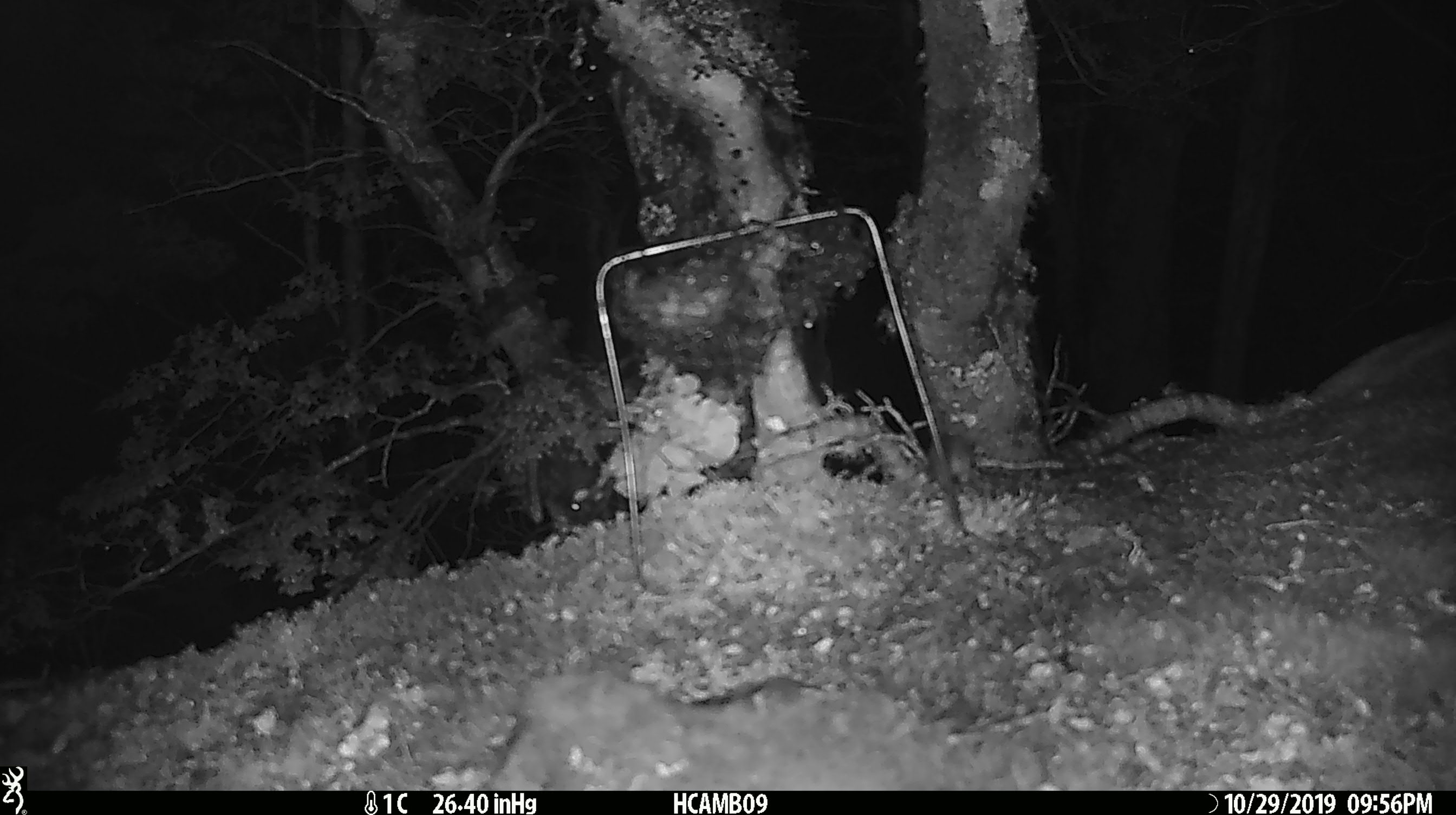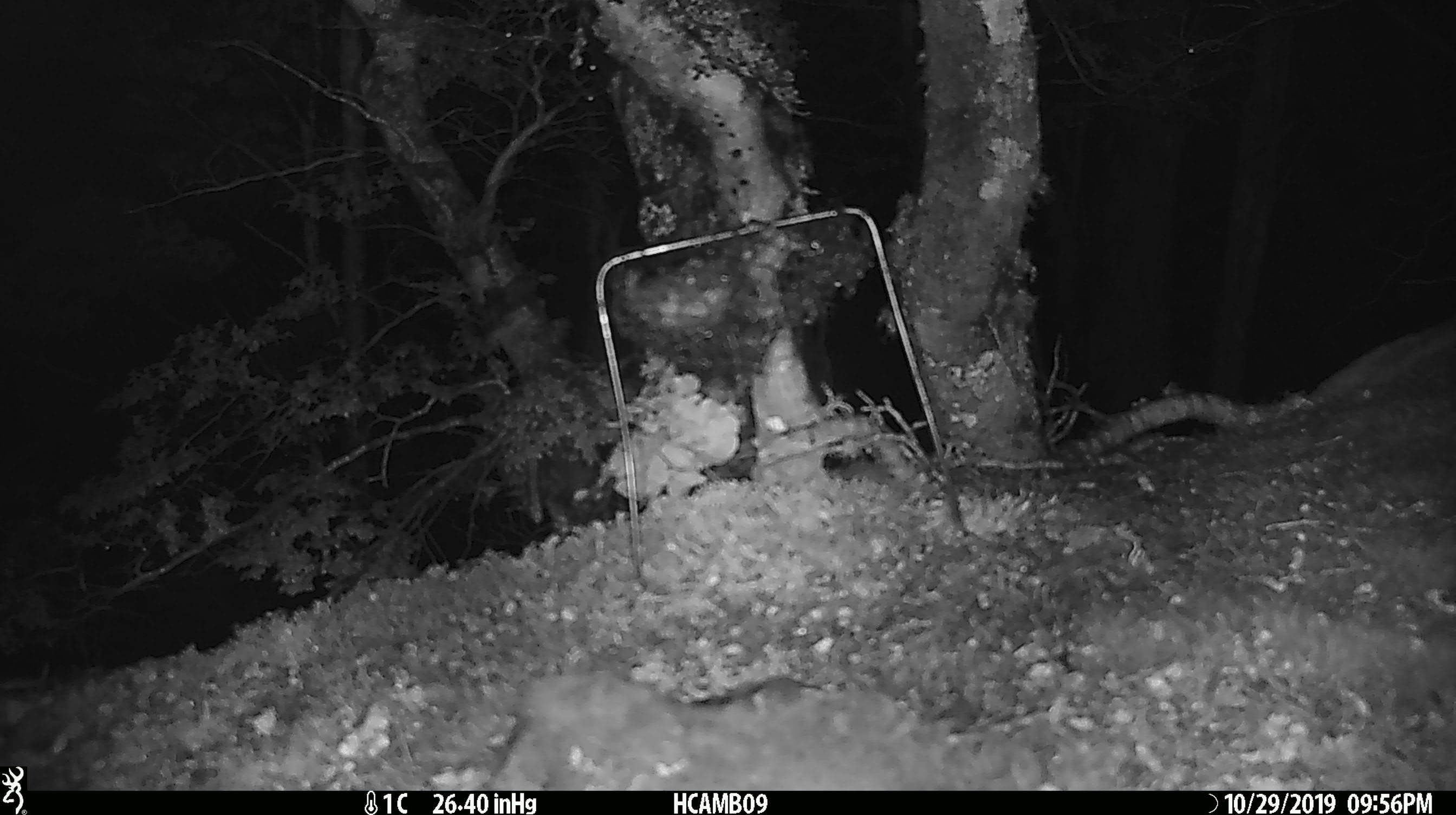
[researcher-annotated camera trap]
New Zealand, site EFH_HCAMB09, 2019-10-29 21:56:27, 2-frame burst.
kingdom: Animalia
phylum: Chordata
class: Mammalia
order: Rodentia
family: Muridae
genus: Mus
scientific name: Mus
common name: mouse